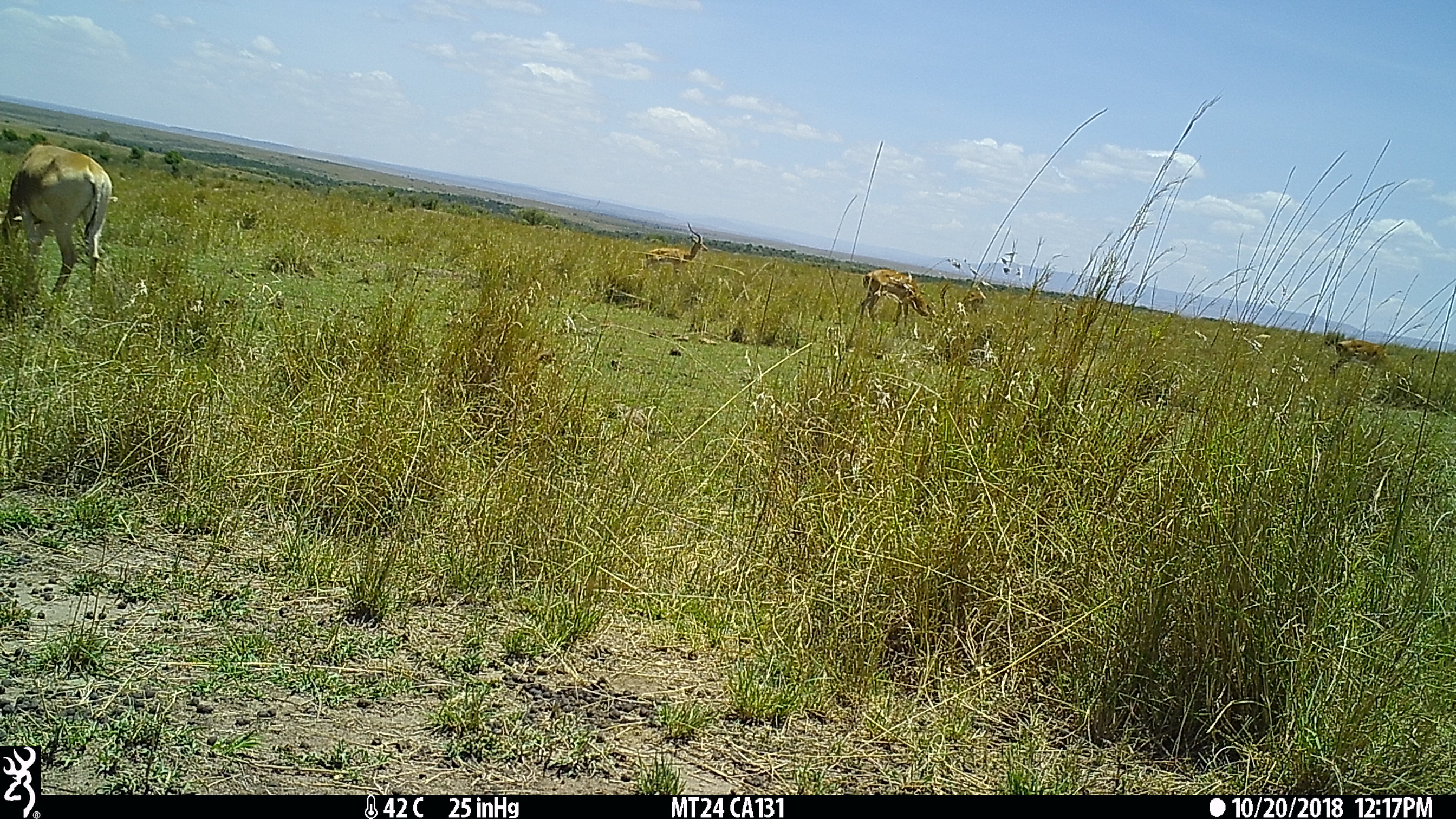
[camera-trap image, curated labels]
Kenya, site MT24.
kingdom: Animalia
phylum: Chordata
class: Mammalia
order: Artiodactyla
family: Bovidae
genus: Aepyceros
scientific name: Aepyceros melampus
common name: impala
Impala (Aepyceros melampus).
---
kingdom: Animalia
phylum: Chordata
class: Mammalia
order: Artiodactyla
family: Bovidae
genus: Alcelaphus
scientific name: Alcelaphus buselaphus cokii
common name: coke's hartebeest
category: hartebeest cokes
Hartebeest cokes (coke's hartebeest) (Alcelaphus buselaphus cokii).